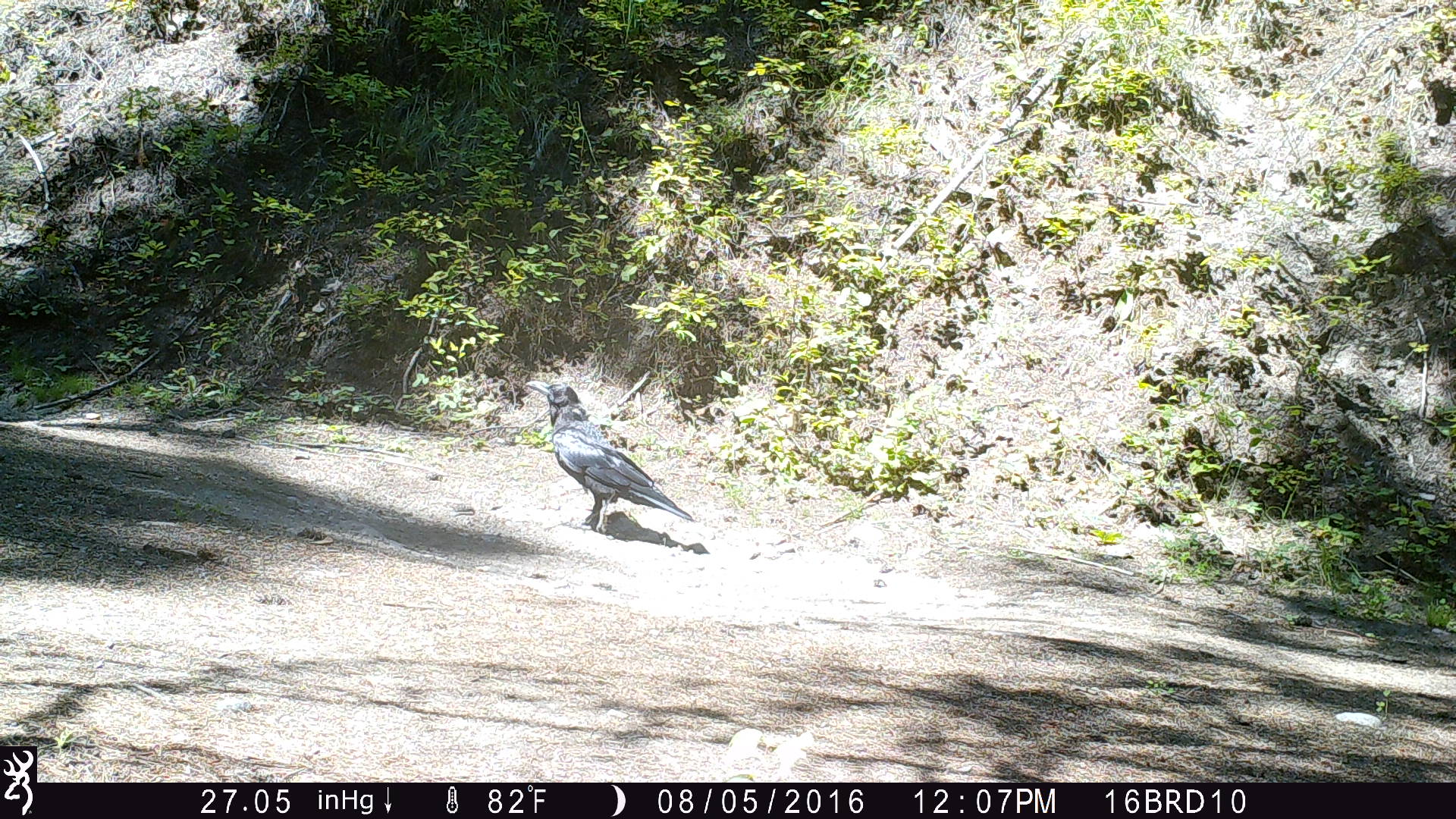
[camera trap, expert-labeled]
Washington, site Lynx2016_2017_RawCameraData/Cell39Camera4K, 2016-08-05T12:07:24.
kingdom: Animalia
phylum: Chordata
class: Aves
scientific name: Aves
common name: birds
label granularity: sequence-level